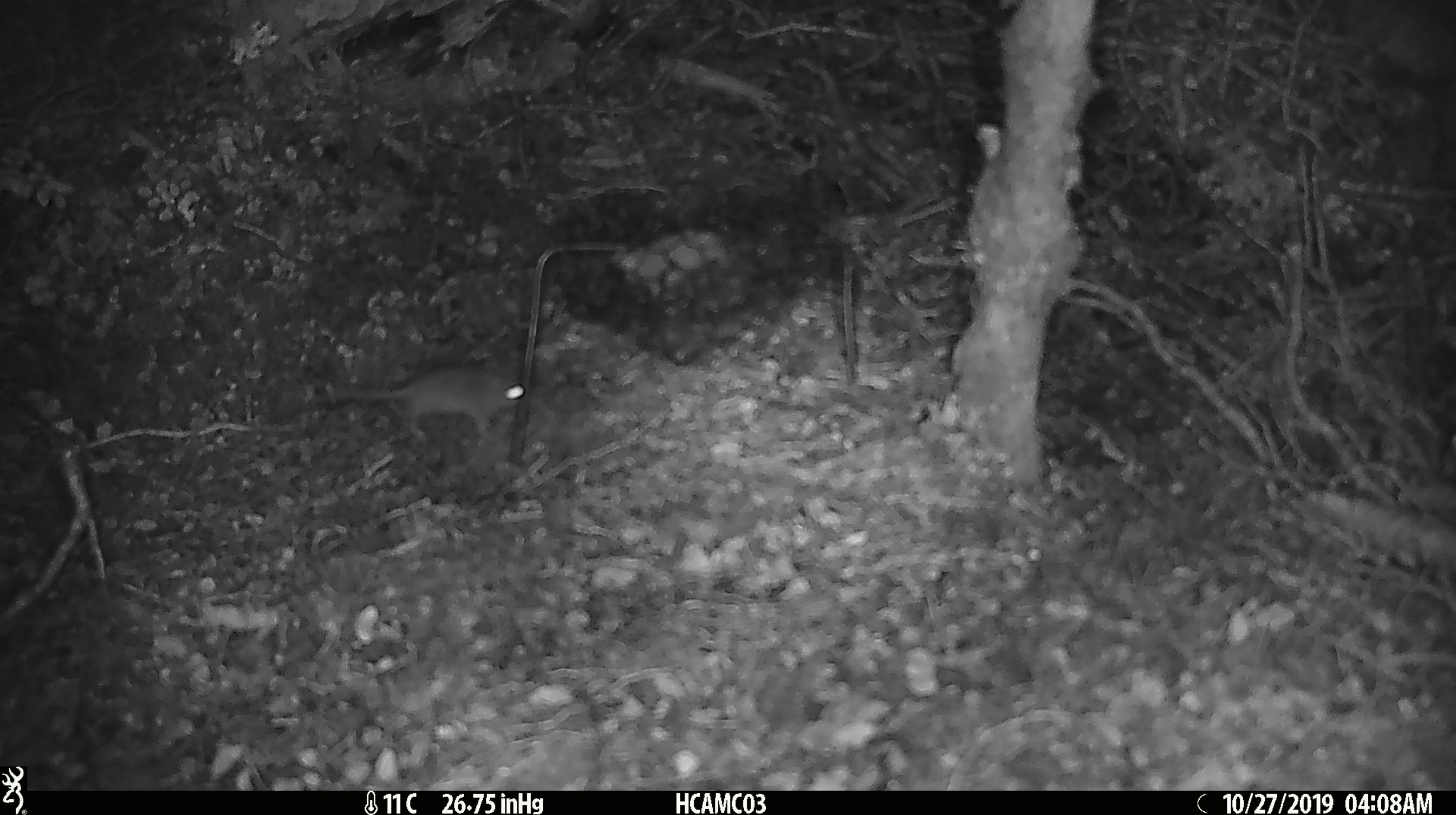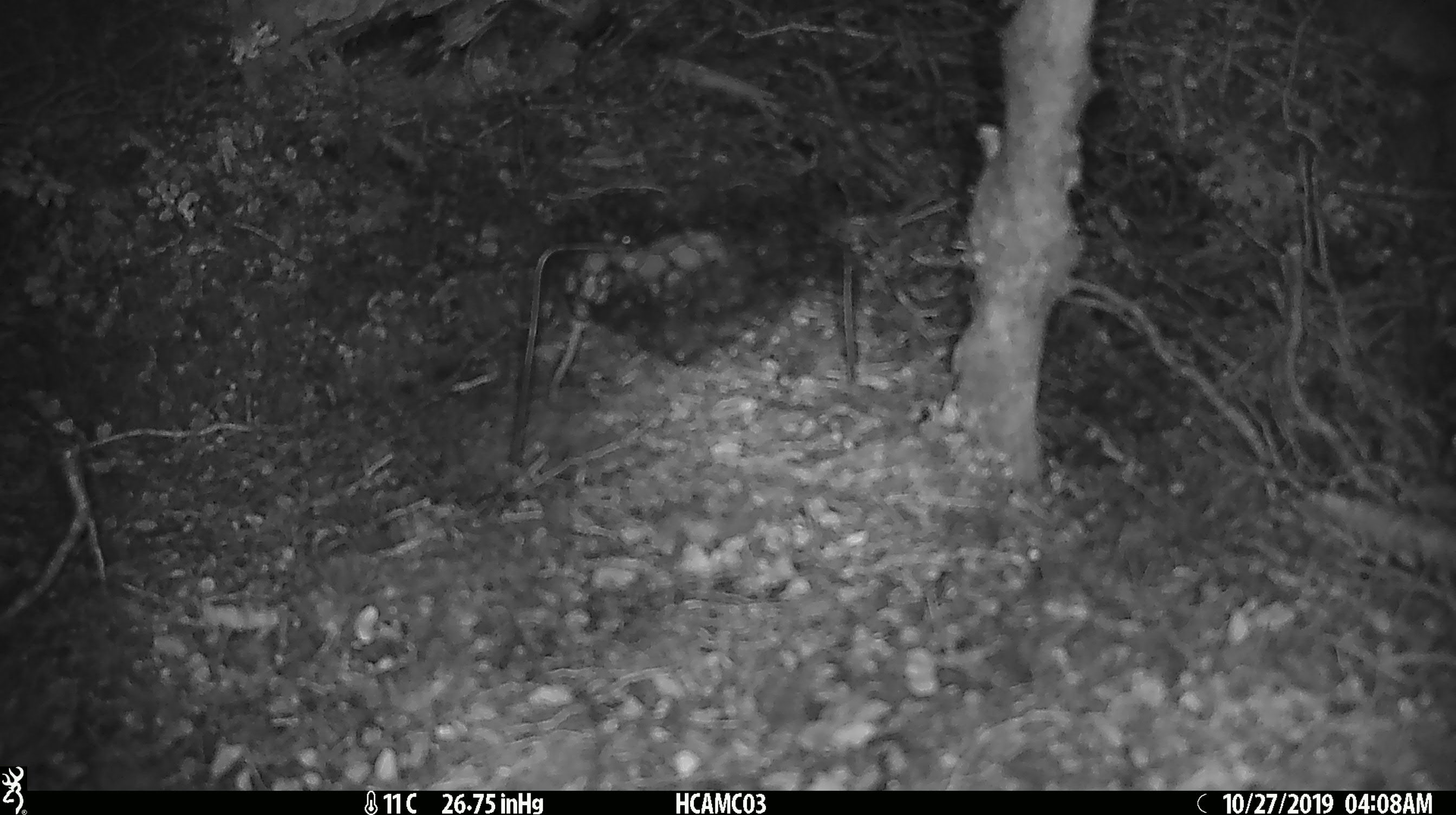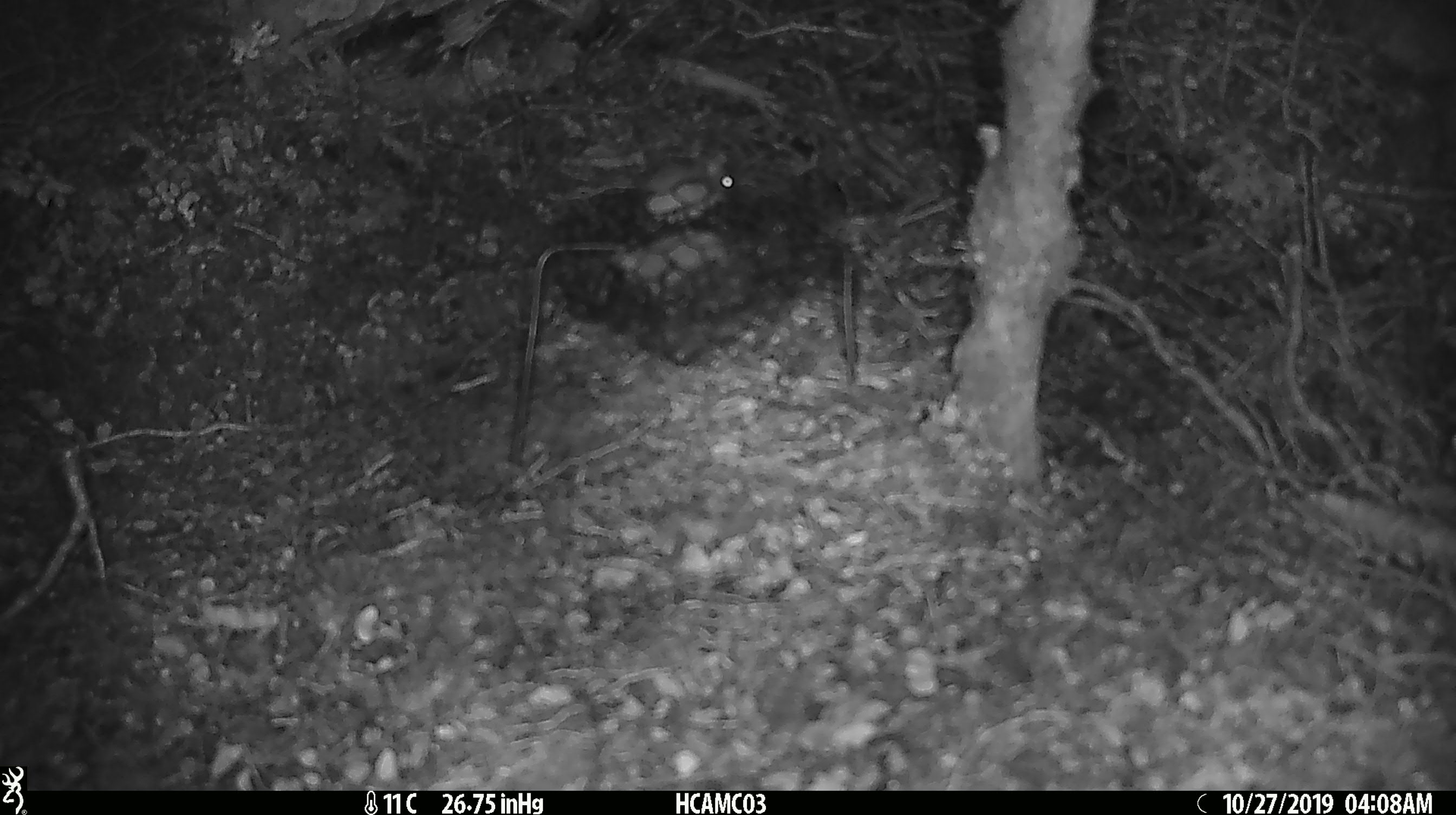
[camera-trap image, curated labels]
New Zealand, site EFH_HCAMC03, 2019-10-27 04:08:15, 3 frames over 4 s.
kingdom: Animalia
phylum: Chordata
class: Mammalia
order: Rodentia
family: Muridae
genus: Mus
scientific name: Mus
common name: mouse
Mouse (Mus).